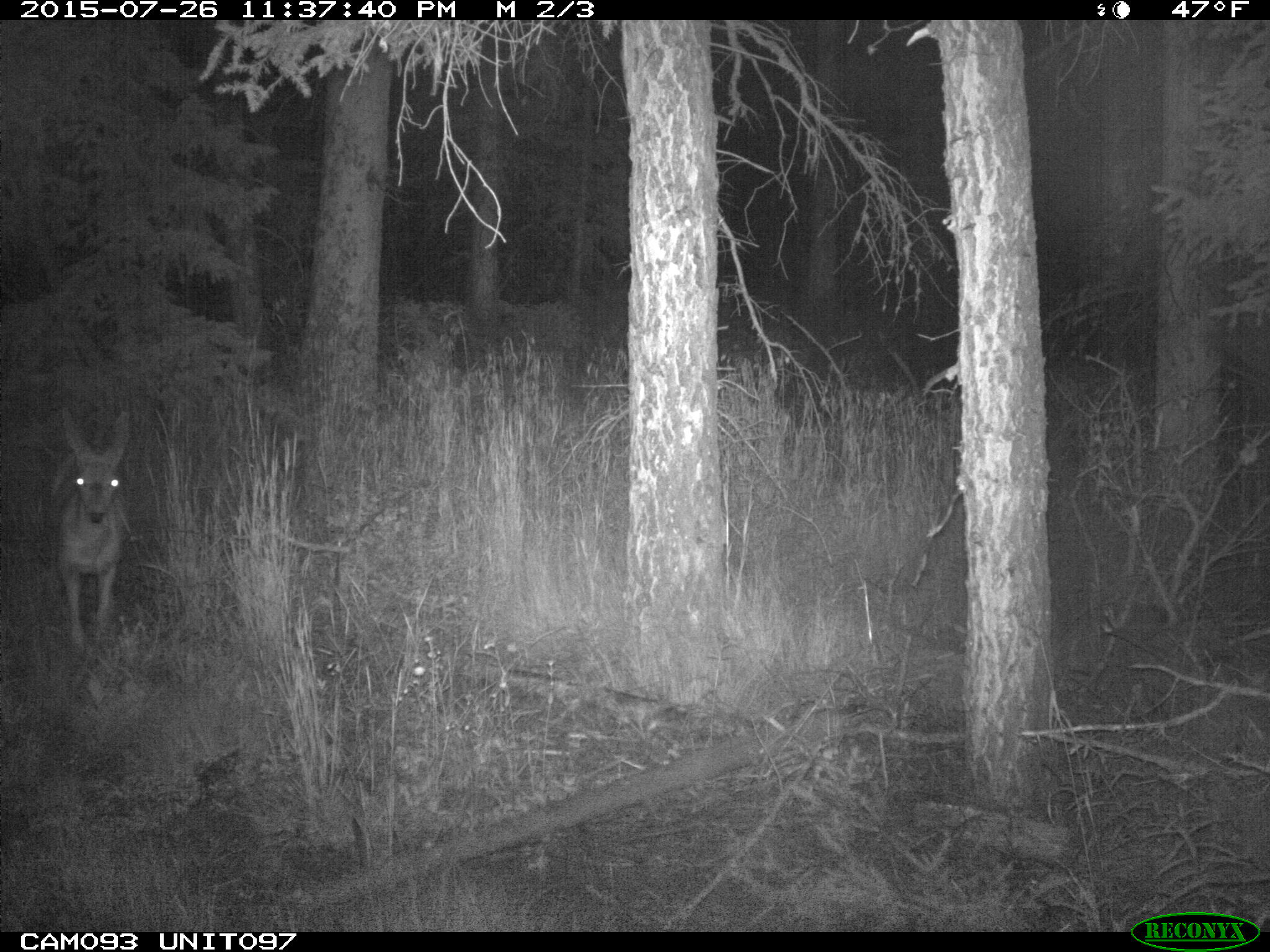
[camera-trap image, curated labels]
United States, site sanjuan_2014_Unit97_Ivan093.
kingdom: Animalia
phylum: Chordata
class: Mammalia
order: Artiodactyla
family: Cervidae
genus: Odocoileus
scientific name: Odocoileus hemionus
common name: mule deer